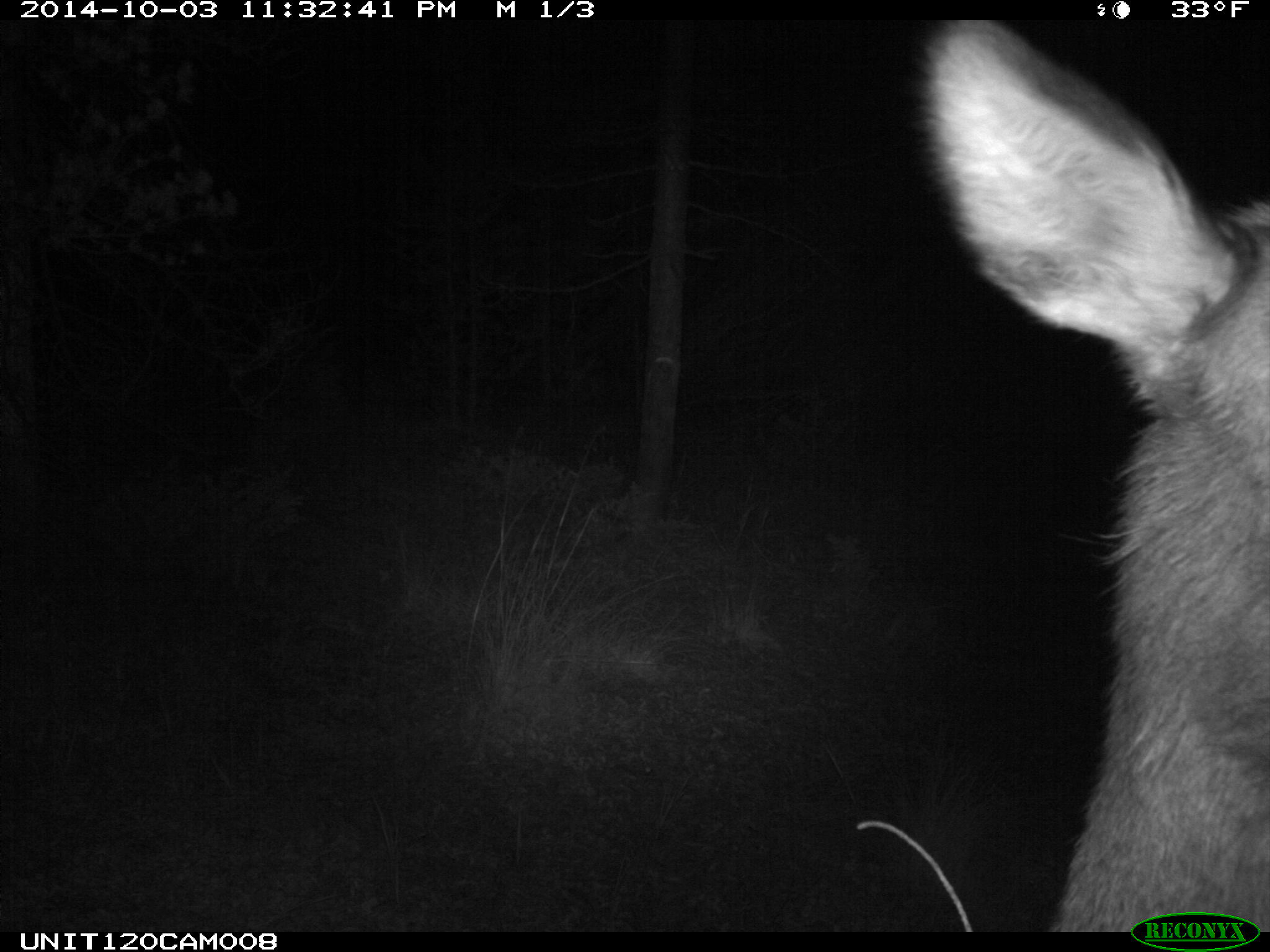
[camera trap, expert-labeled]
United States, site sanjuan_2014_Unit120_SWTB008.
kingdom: Animalia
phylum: Chordata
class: Mammalia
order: Artiodactyla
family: Cervidae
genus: Cervus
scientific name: Cervus elaphus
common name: red deer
Cervus elaphus (red deer).